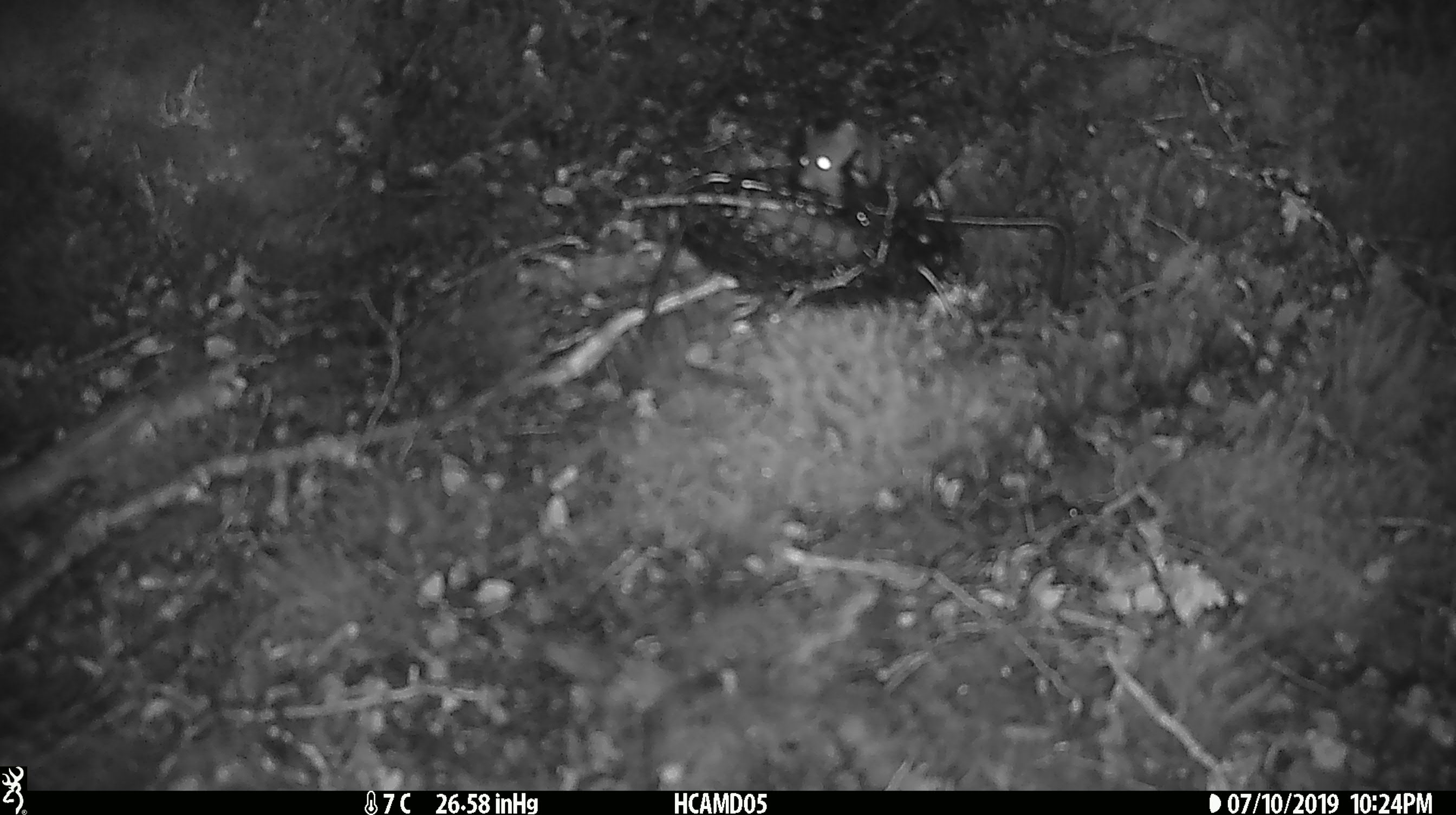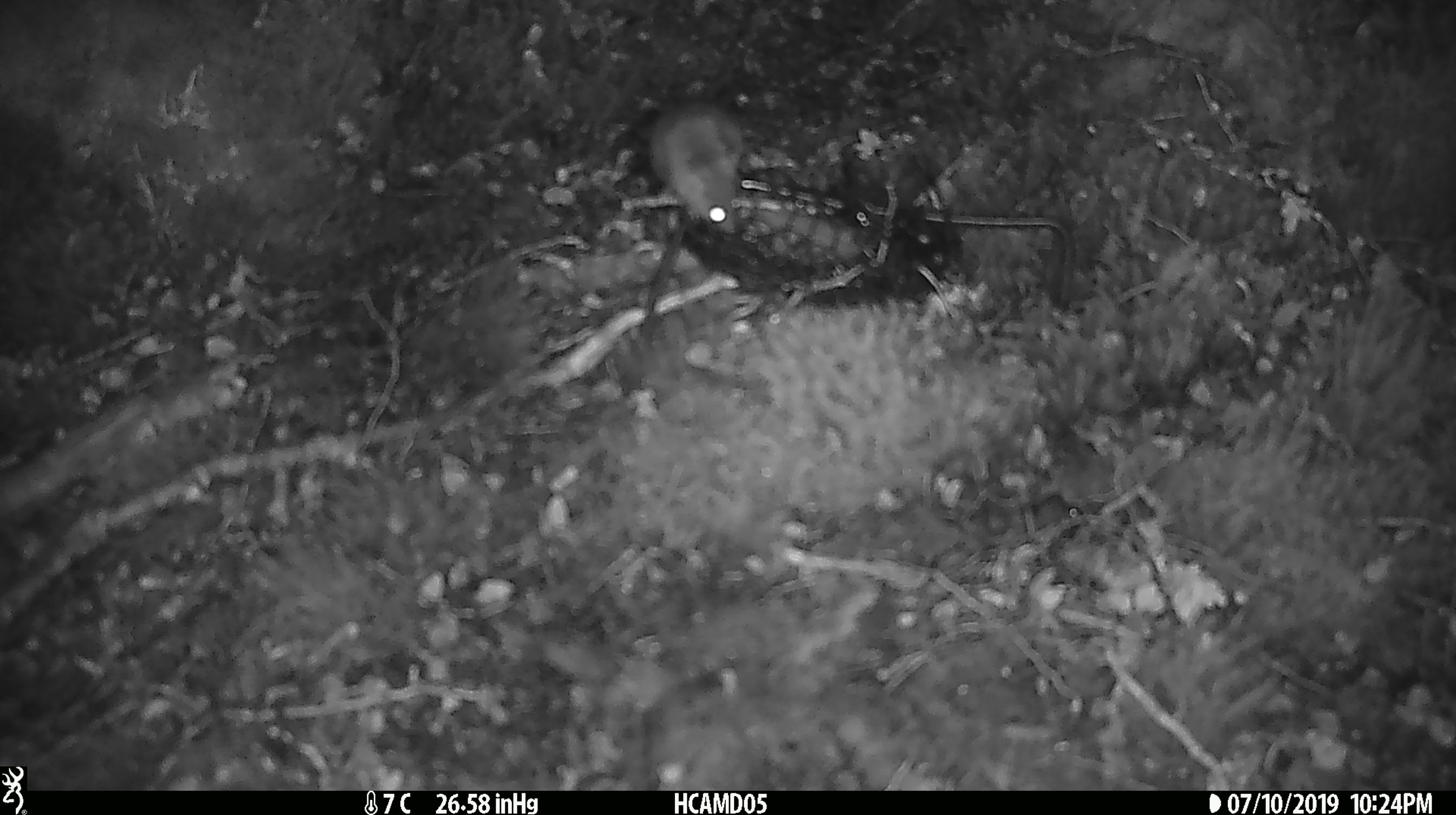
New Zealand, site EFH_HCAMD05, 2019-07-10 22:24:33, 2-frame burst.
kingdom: Animalia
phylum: Chordata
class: Mammalia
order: Rodentia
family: Muridae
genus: Mus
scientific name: Mus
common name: mouse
Mouse (Mus).